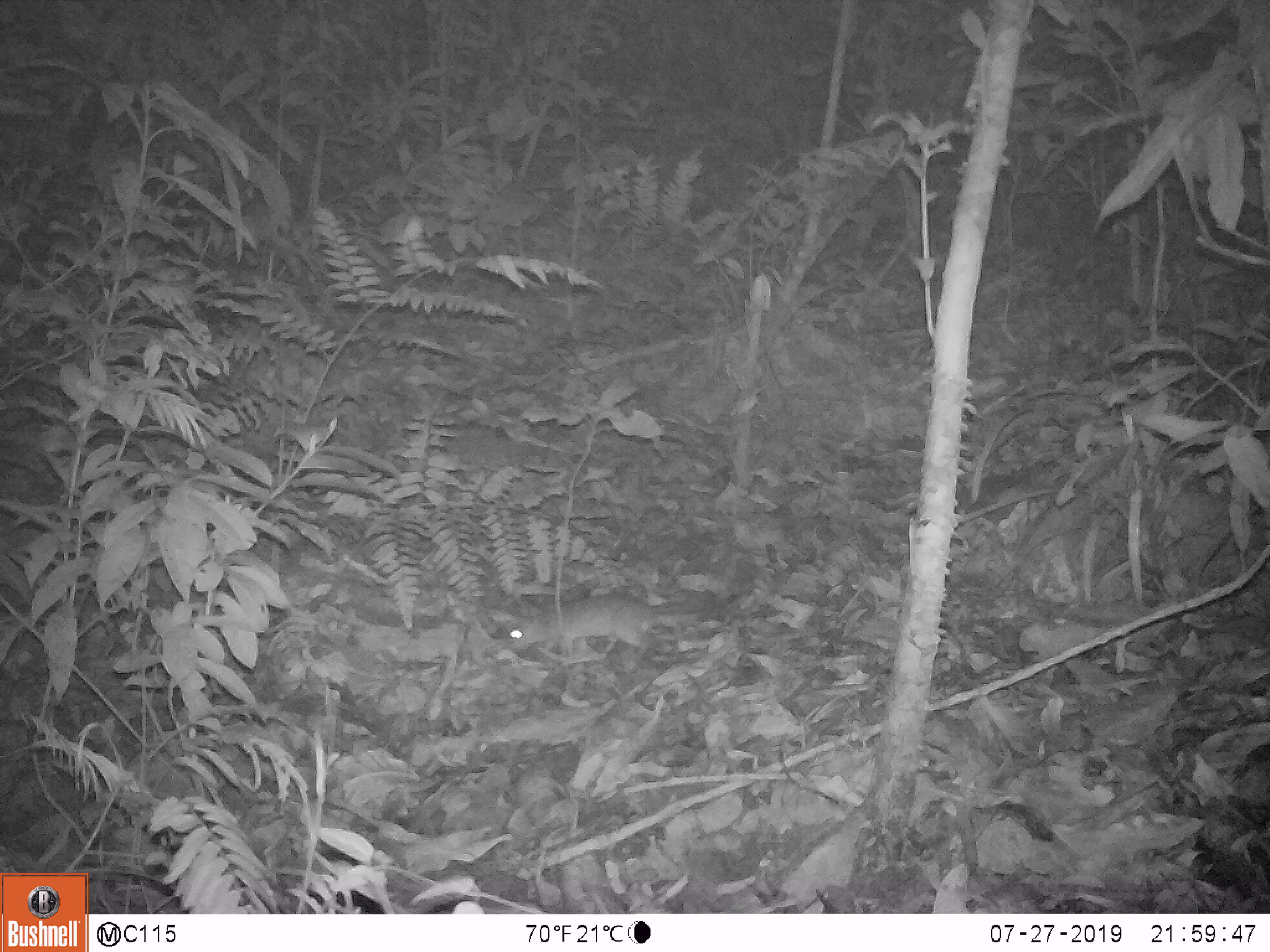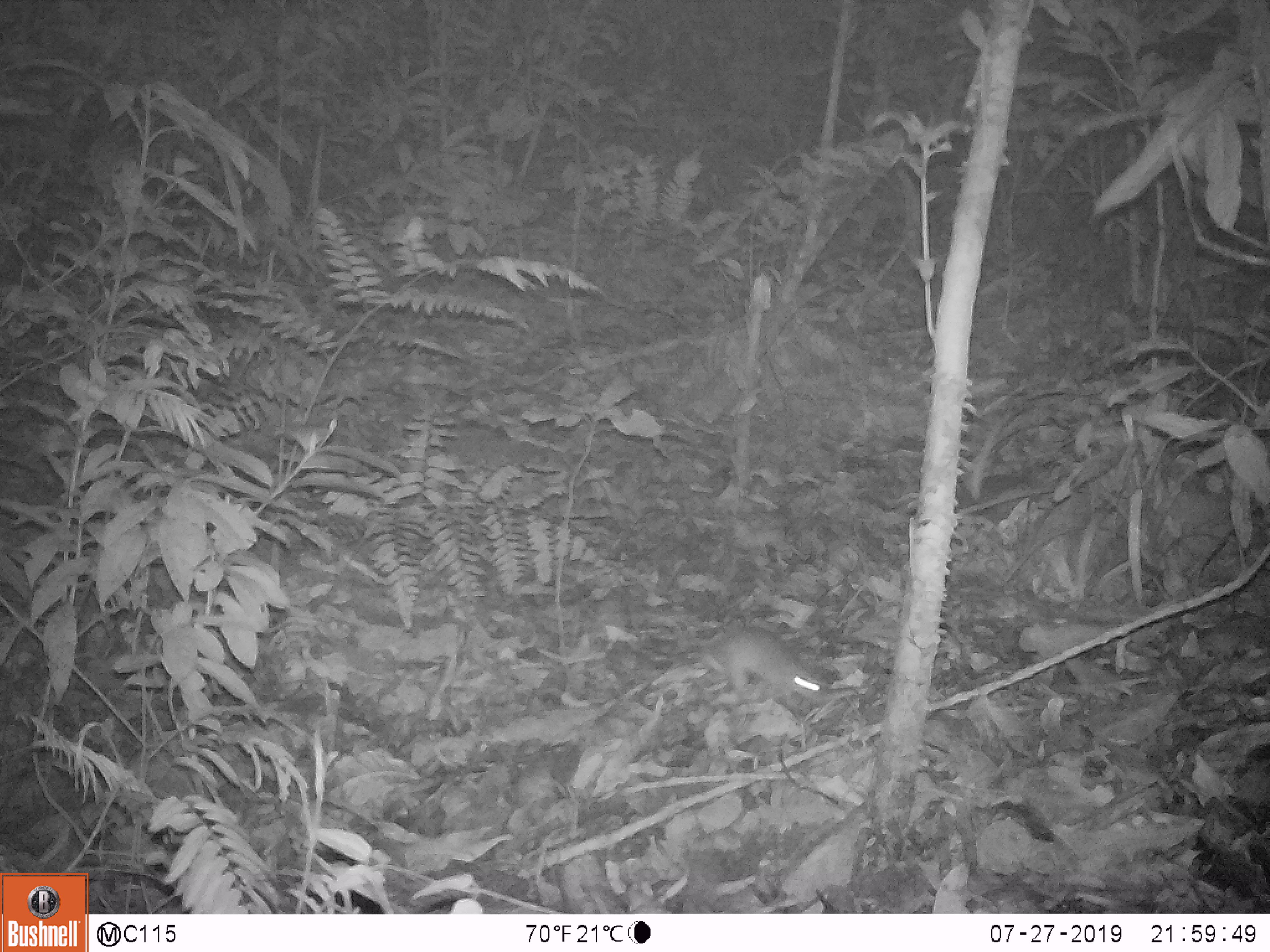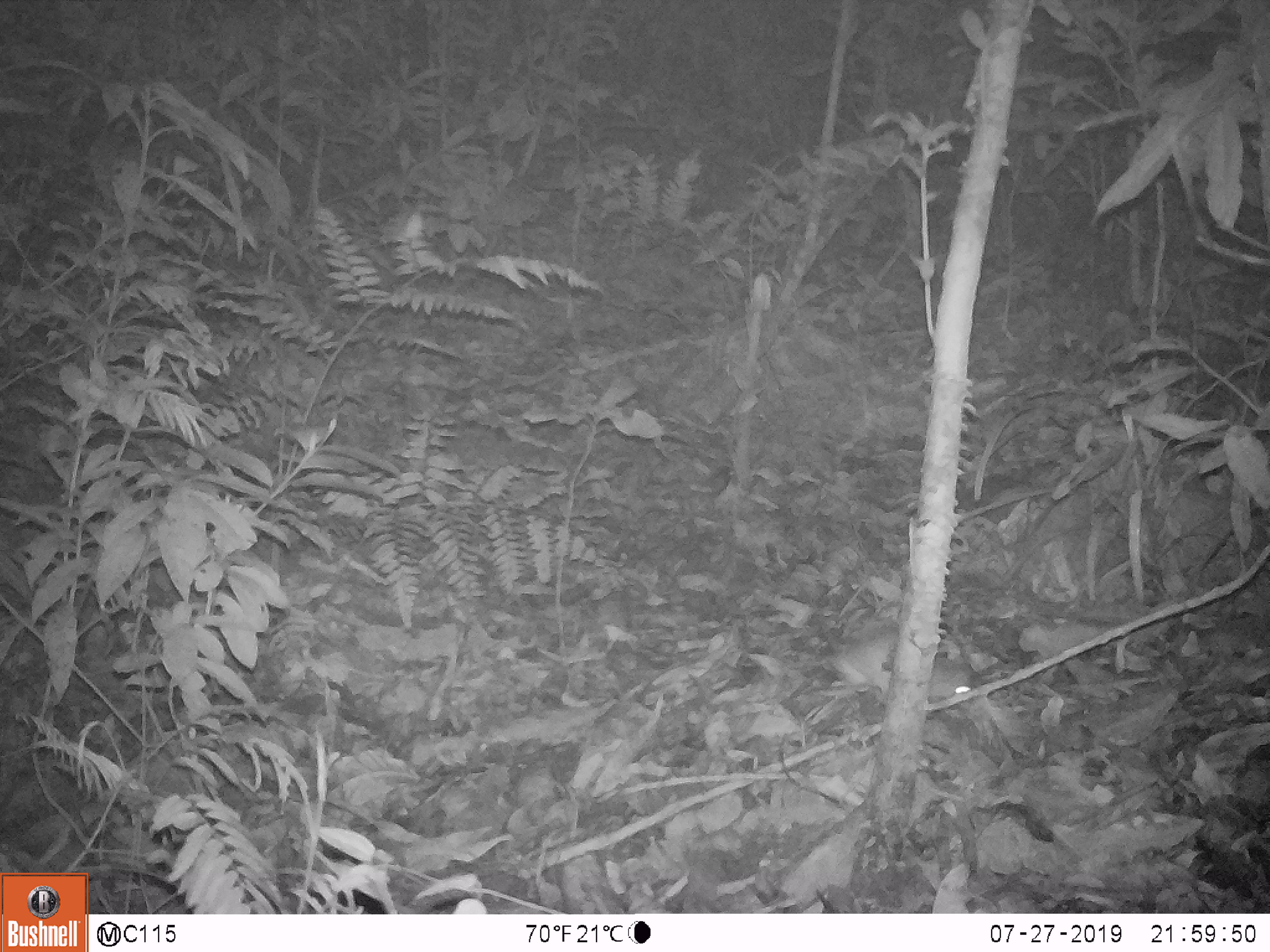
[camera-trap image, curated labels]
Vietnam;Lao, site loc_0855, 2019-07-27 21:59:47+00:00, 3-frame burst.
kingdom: Animalia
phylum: Chordata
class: Mammalia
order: Rodentia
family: Muridae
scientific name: Muridae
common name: old-world mice and rats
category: unidentified murid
Unidentified murid (old-world mice and rats) (Muridae). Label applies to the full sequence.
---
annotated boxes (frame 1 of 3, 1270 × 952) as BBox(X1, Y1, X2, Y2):
unidentified murid: BBox(508, 591, 701, 655)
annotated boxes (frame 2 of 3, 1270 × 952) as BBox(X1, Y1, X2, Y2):
unidentified murid: BBox(707, 626, 831, 708)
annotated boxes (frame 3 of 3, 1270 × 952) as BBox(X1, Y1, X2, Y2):
unidentified murid: BBox(819, 634, 984, 710)